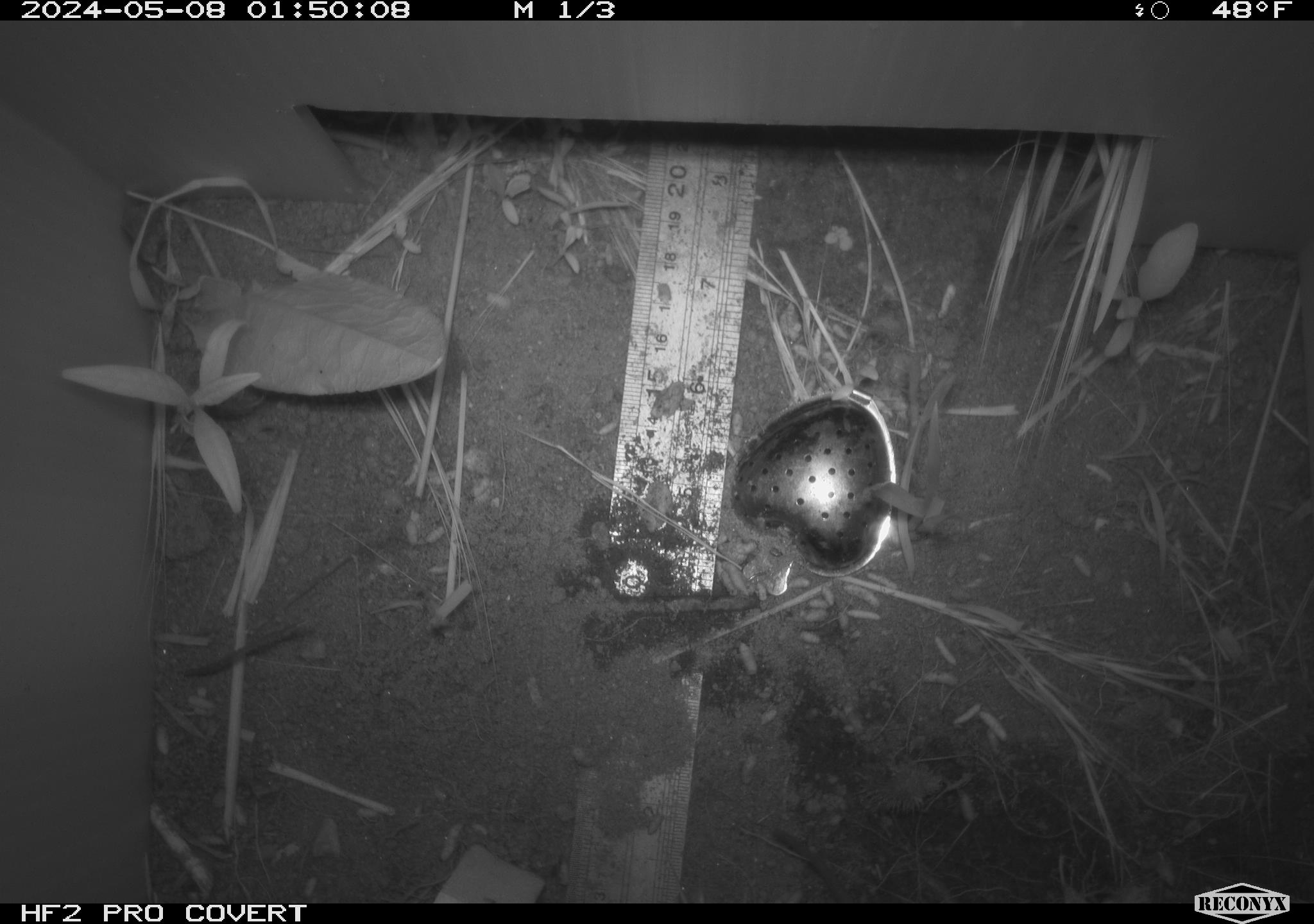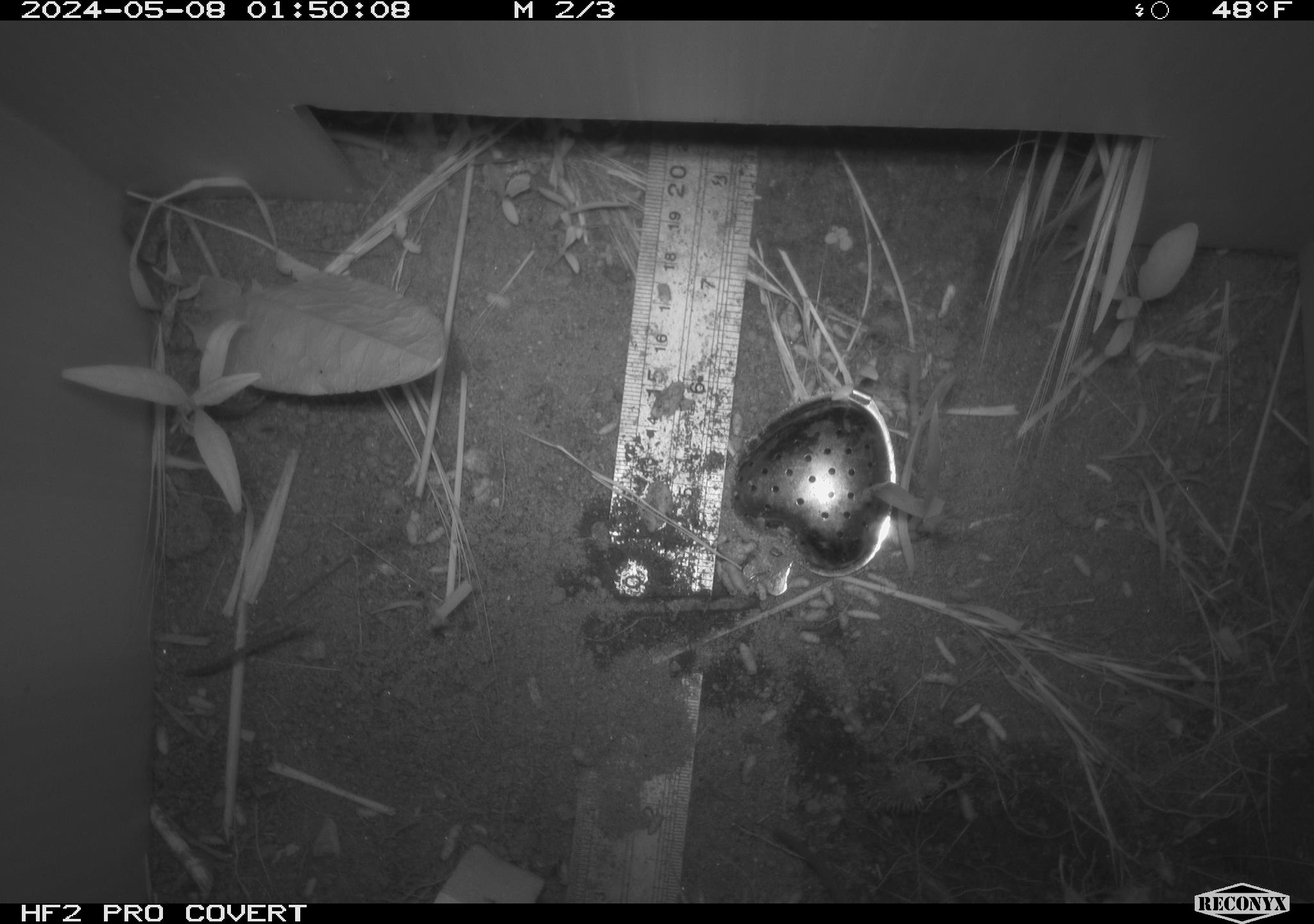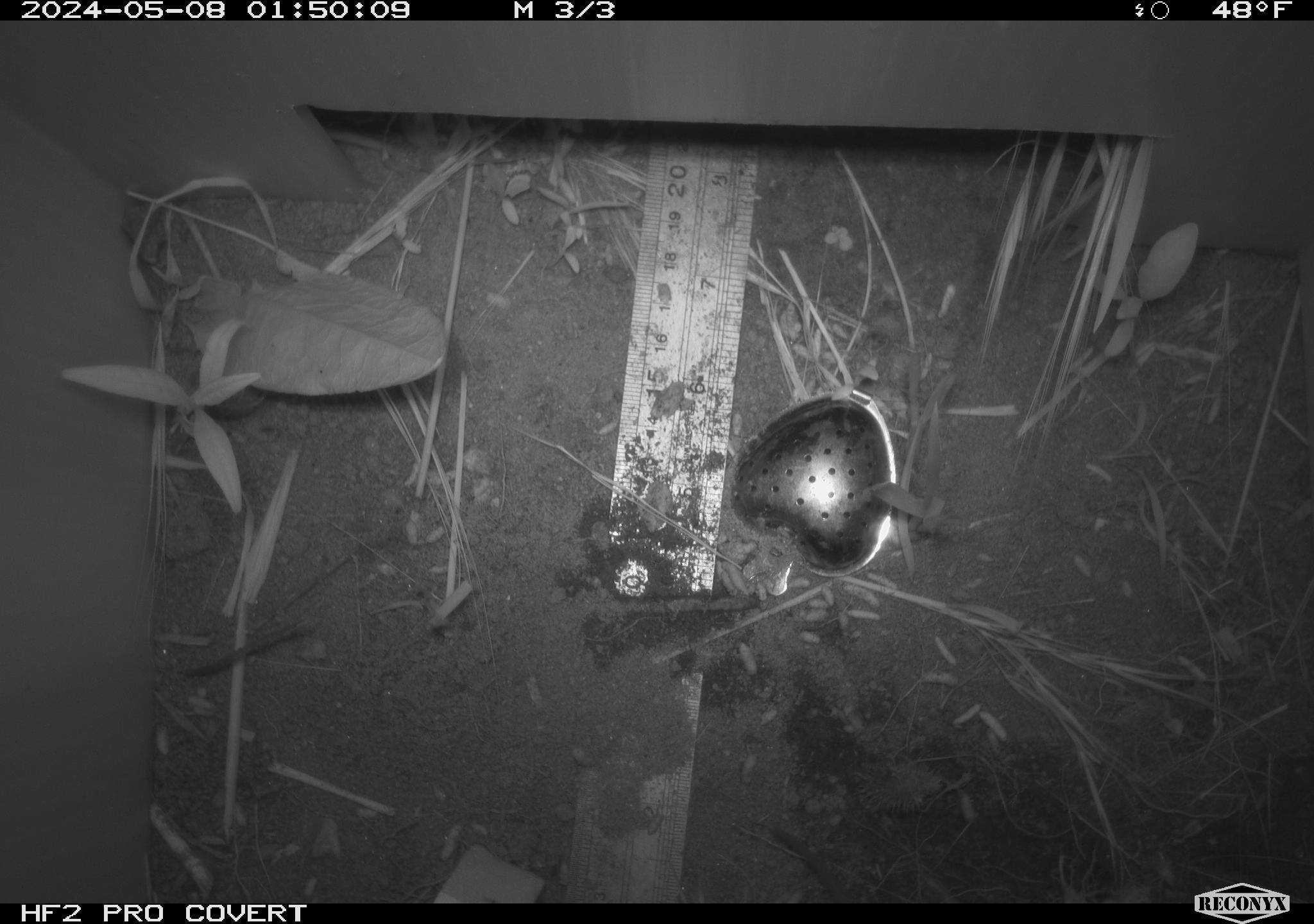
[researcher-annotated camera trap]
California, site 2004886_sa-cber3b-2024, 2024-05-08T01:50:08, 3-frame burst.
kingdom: Animalia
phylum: Chordata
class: Mammalia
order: Eulipotyphla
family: Soricidae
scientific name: Soricidae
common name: shrews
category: soricidae family